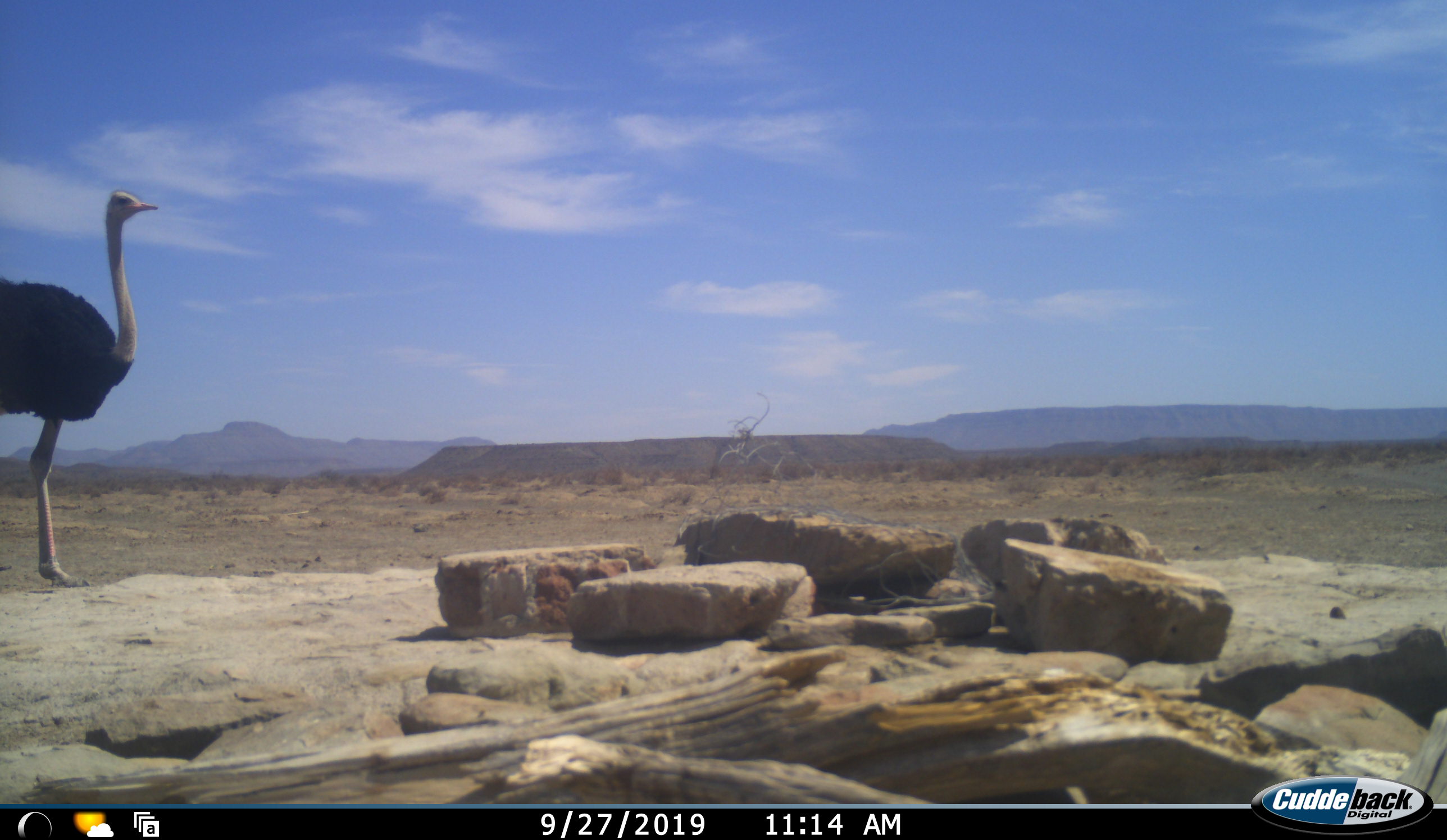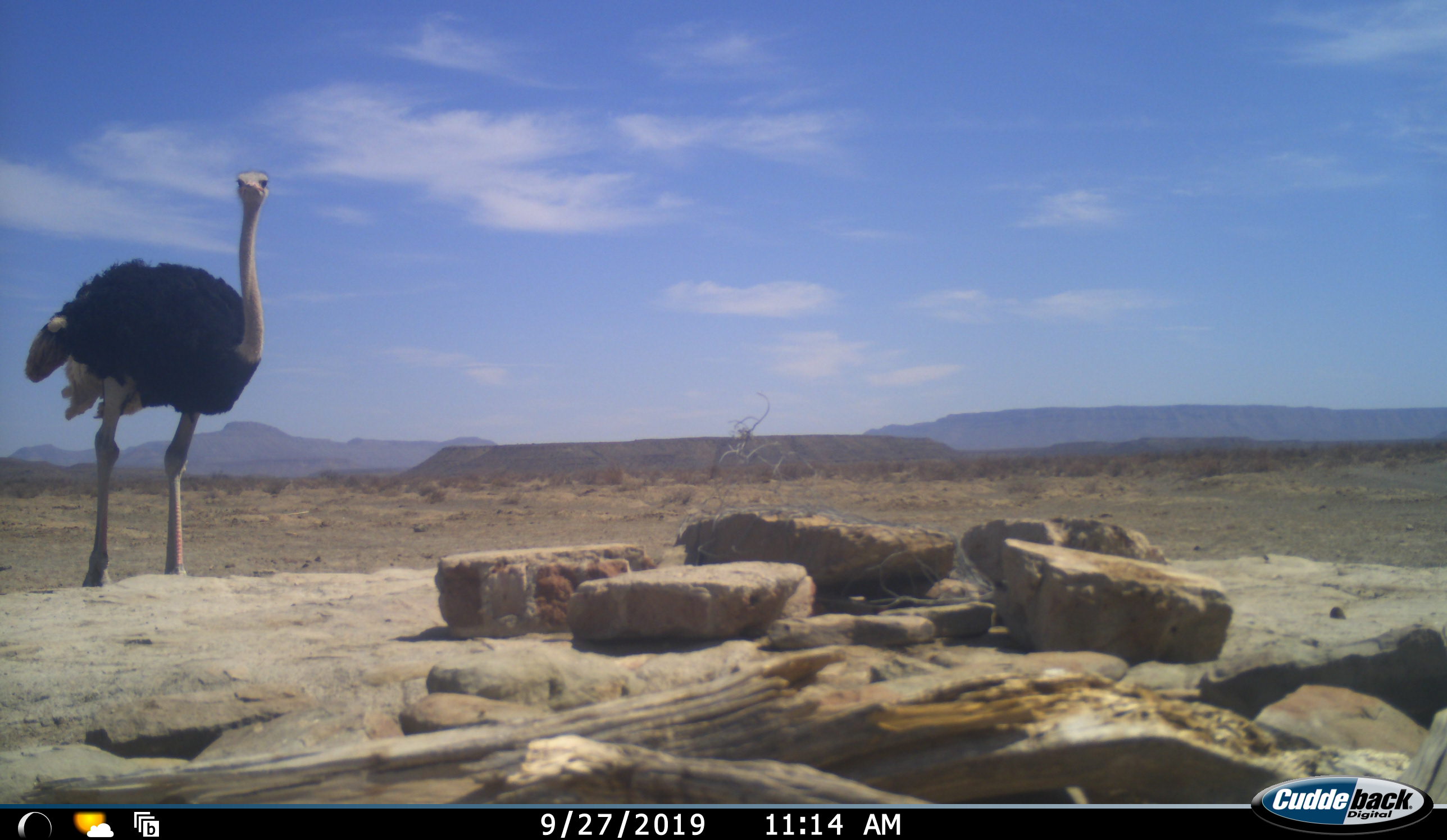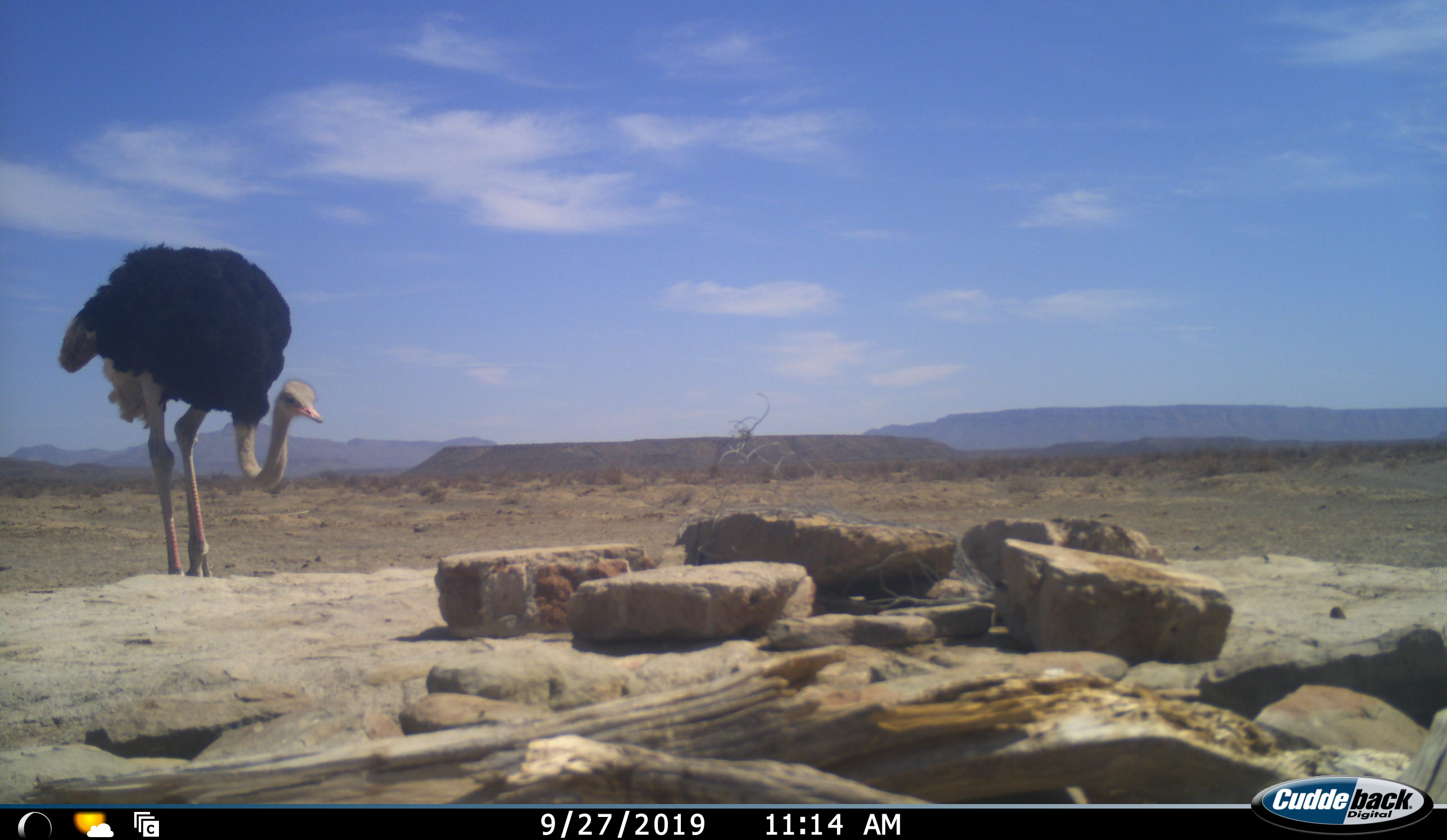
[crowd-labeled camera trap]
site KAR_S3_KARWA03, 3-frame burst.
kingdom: Animalia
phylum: Chordata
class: Aves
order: Struthioniformes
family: Struthionidae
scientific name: Struthionidae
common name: ostrich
Ostrich (Struthionidae), count 1. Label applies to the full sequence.